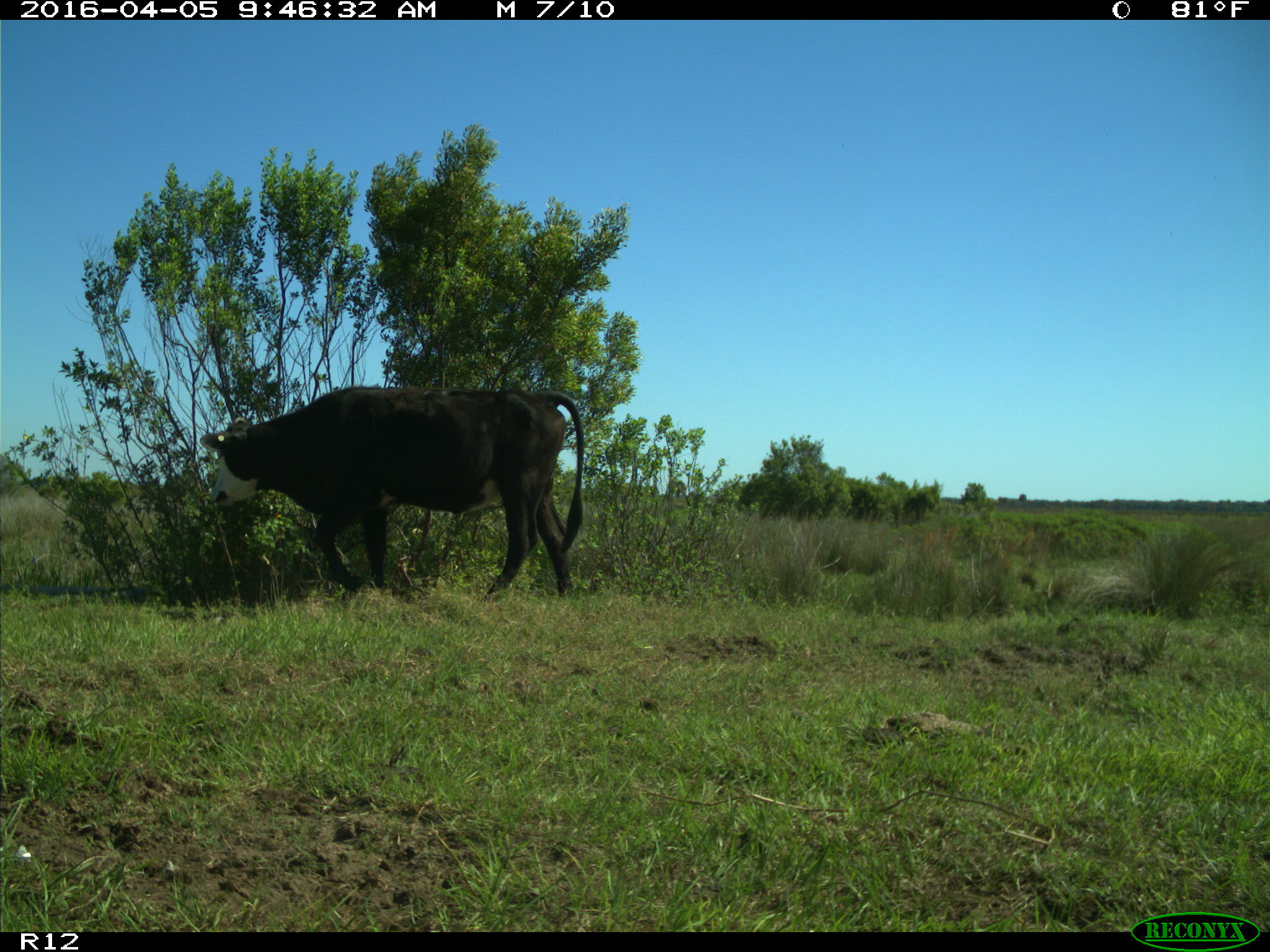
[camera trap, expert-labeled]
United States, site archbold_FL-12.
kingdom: Animalia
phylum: Chordata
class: Mammalia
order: Artiodactyla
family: Bovidae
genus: Bos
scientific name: Bos taurus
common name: domestic cow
Bos taurus (domestic cow).